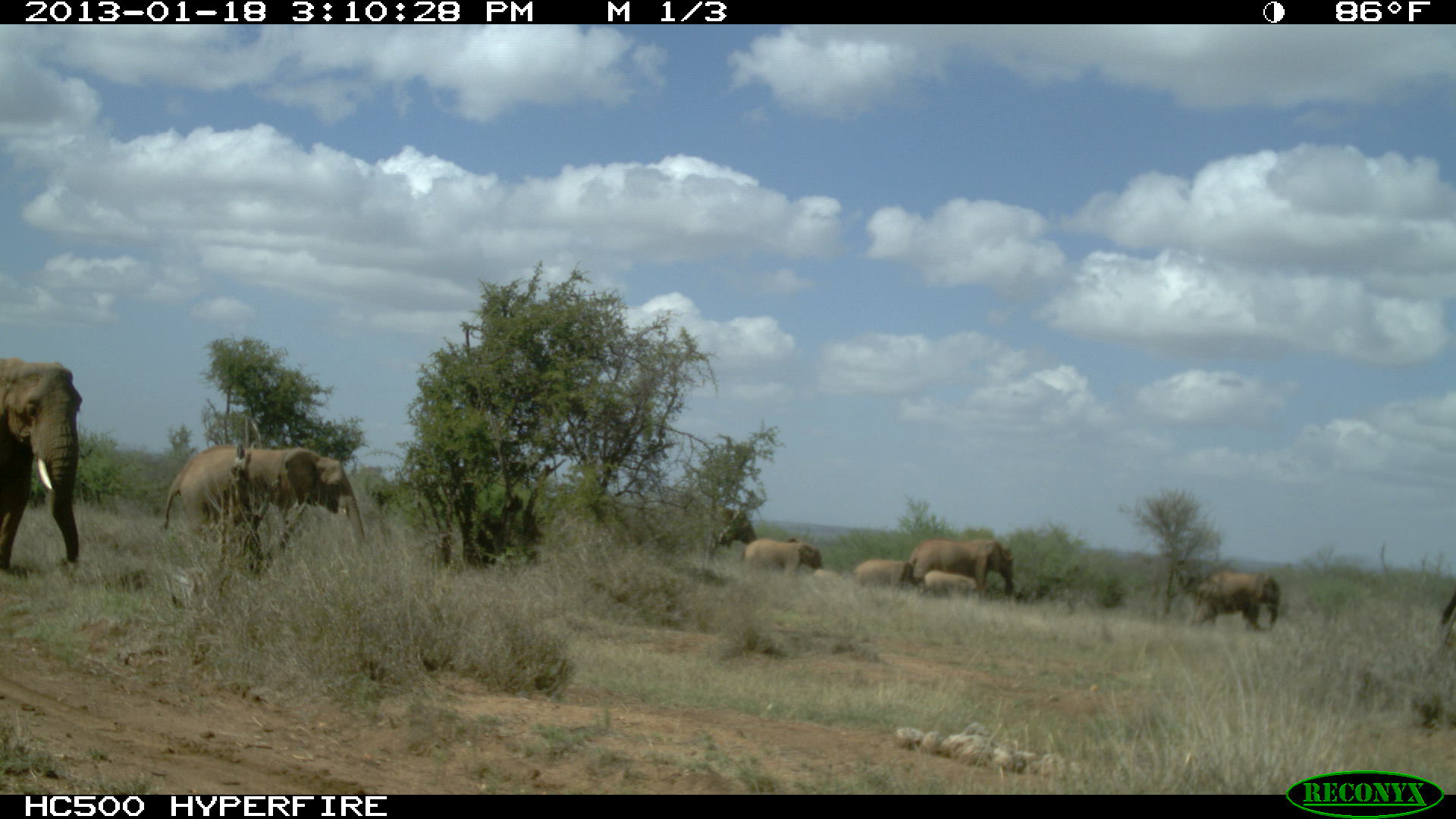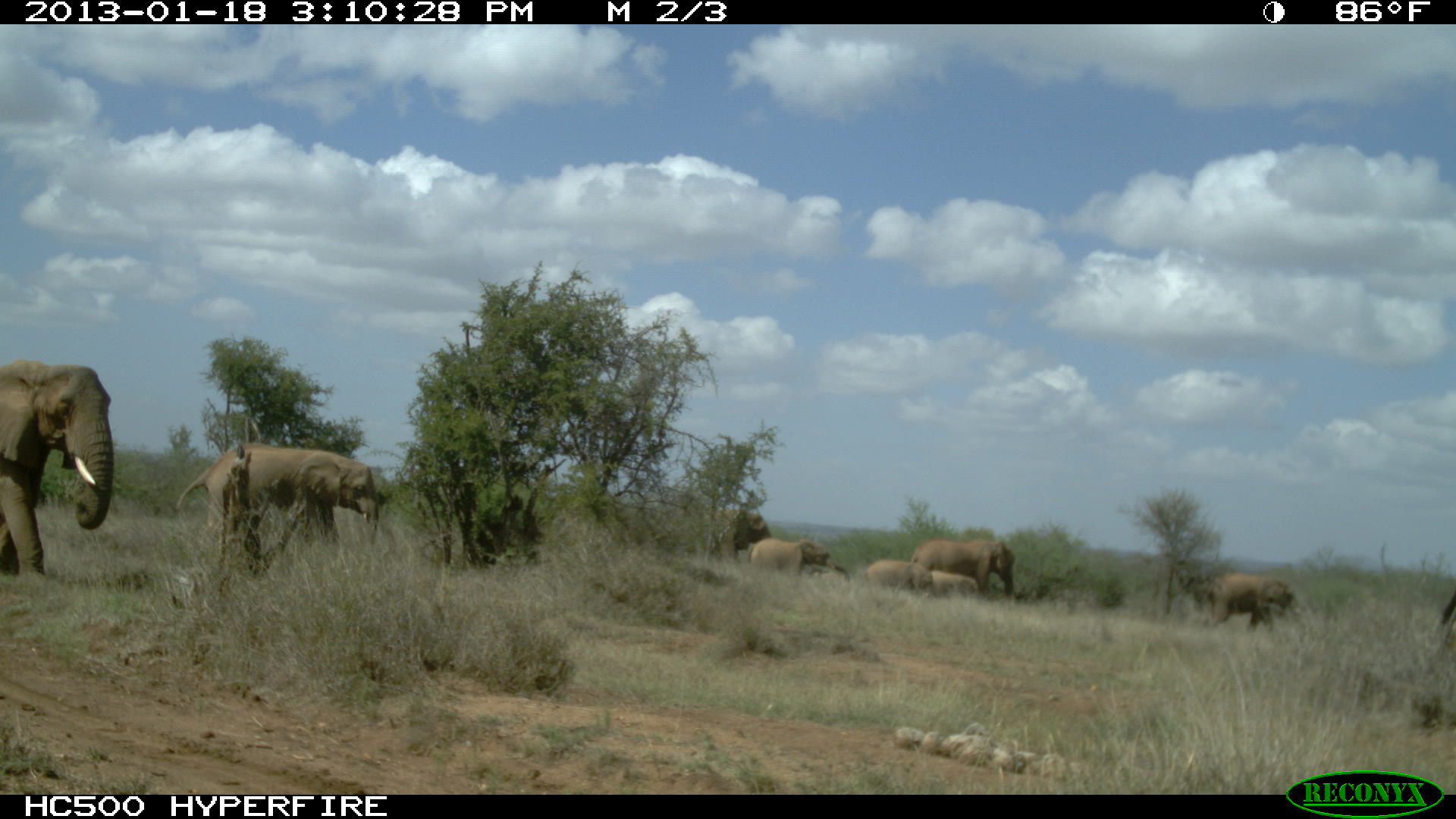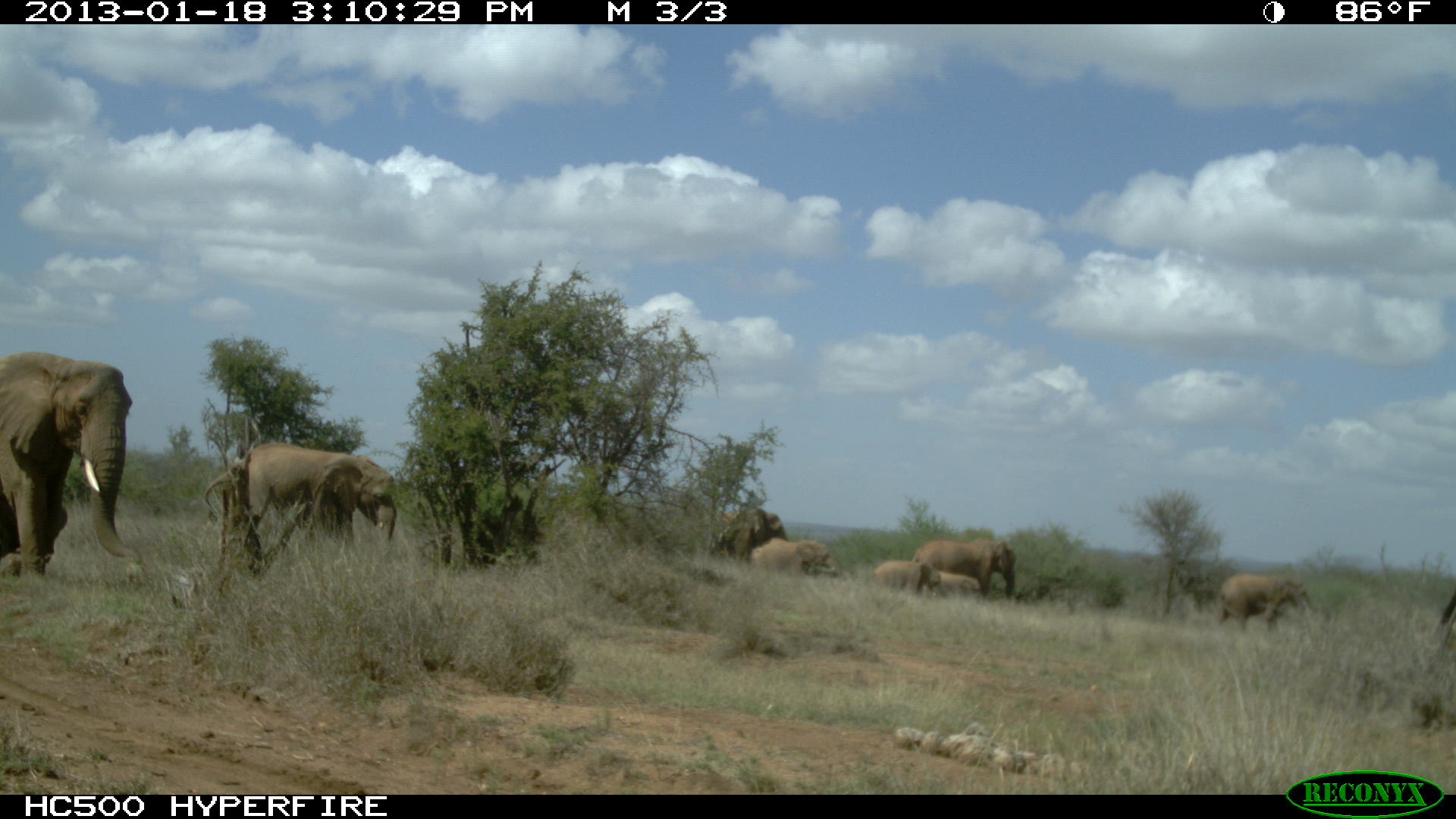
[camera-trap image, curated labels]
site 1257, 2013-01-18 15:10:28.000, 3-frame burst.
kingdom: Animalia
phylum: Chordata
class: Mammalia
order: Proboscidea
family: Elephantidae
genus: Loxodonta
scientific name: Loxodonta africana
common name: african bush elephant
Loxodonta africana (african bush elephant), count 8.